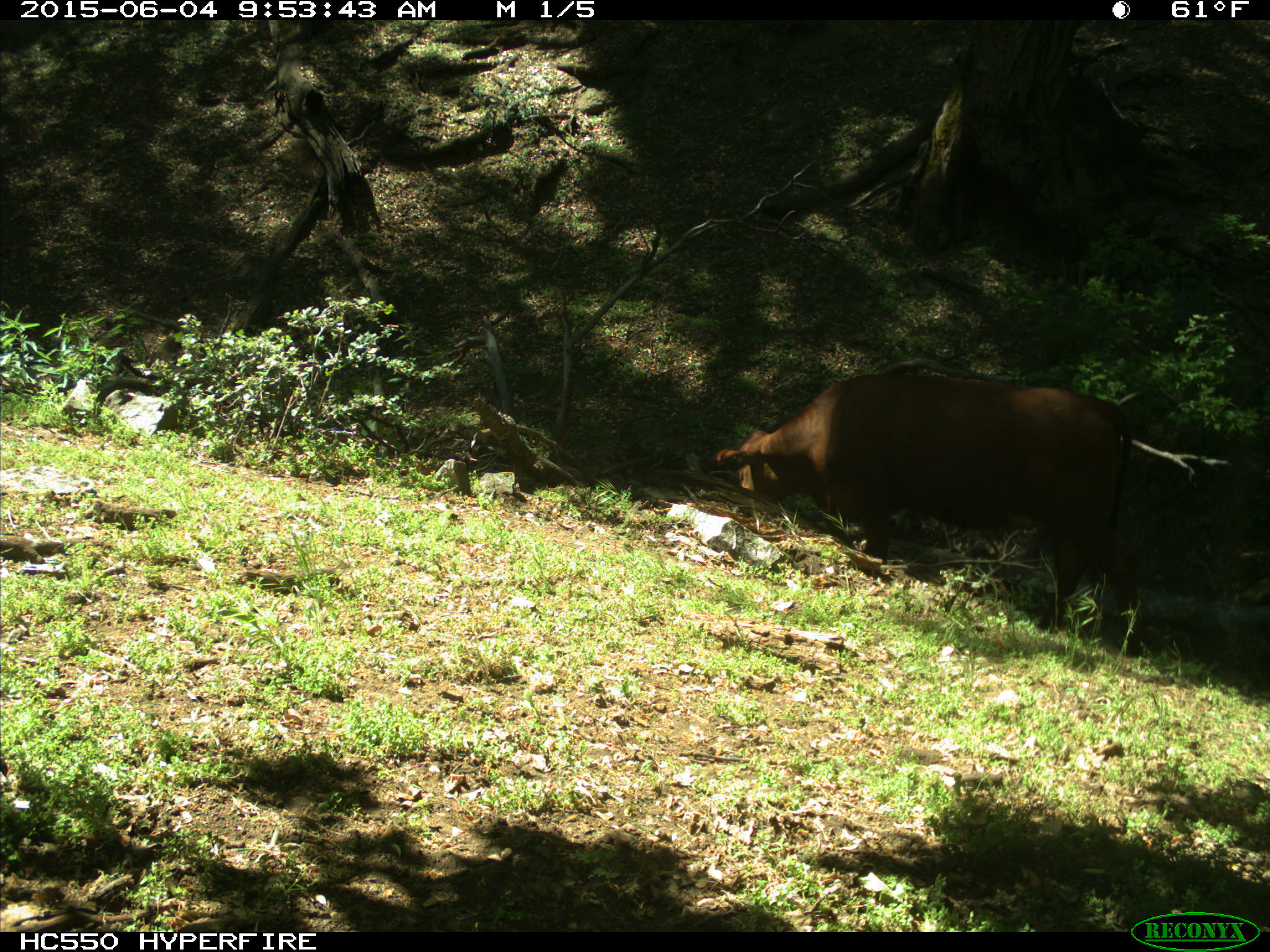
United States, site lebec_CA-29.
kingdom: Animalia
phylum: Chordata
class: Mammalia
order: Artiodactyla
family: Bovidae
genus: Bos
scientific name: Bos taurus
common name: domestic cow